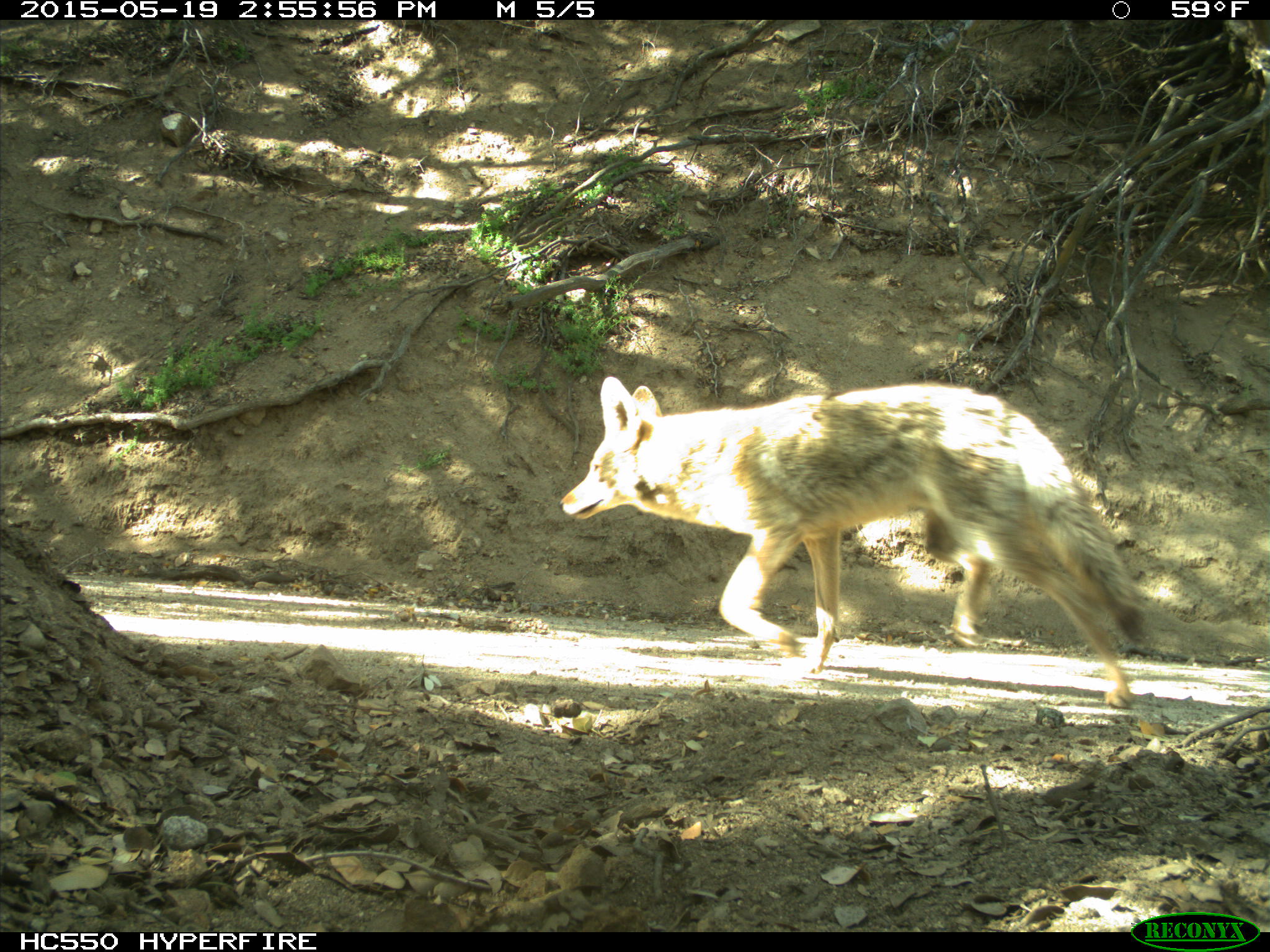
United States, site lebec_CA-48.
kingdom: Animalia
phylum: Chordata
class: Mammalia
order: Carnivora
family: Canidae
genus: Canis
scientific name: Canis latrans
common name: coyote